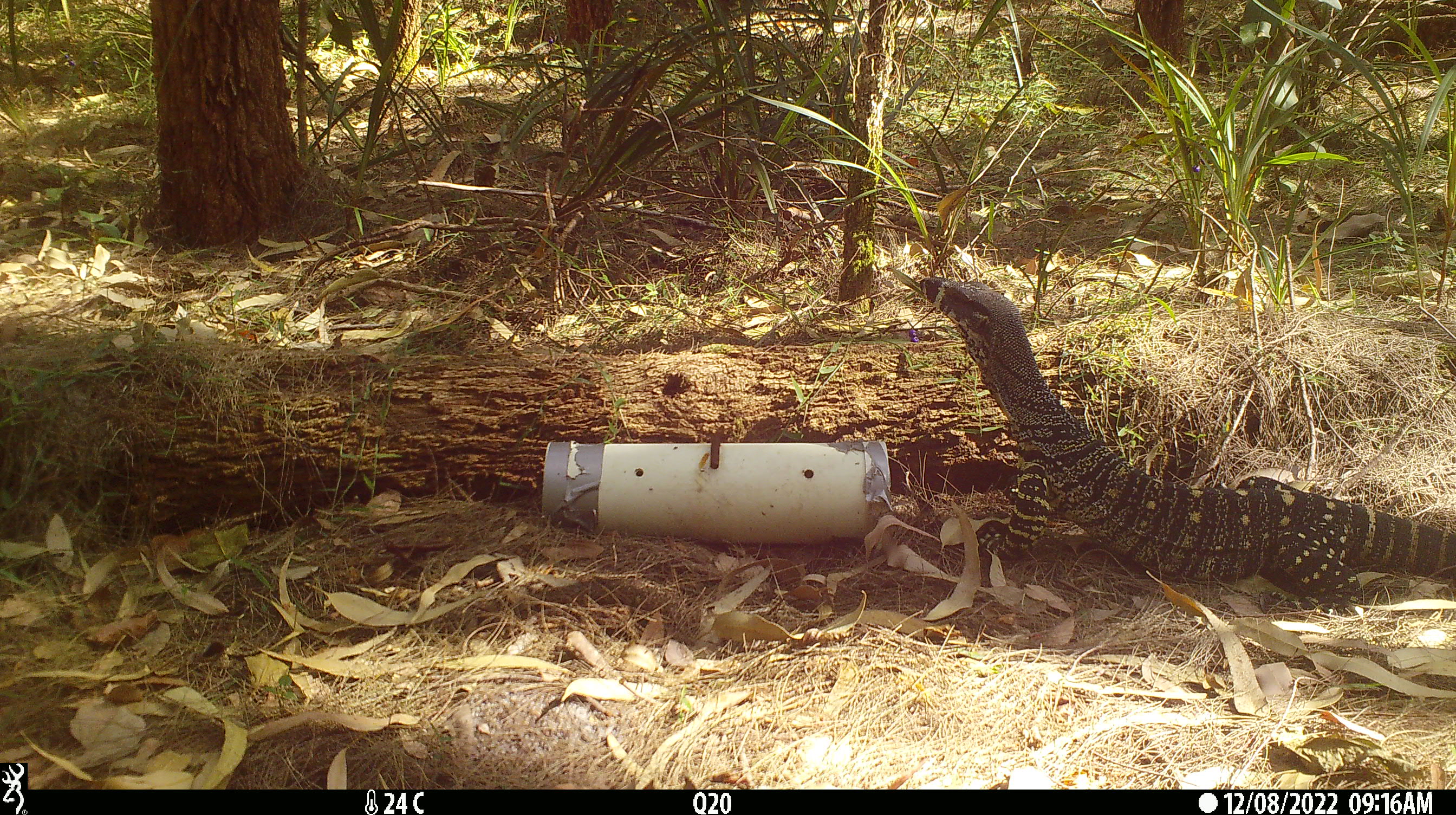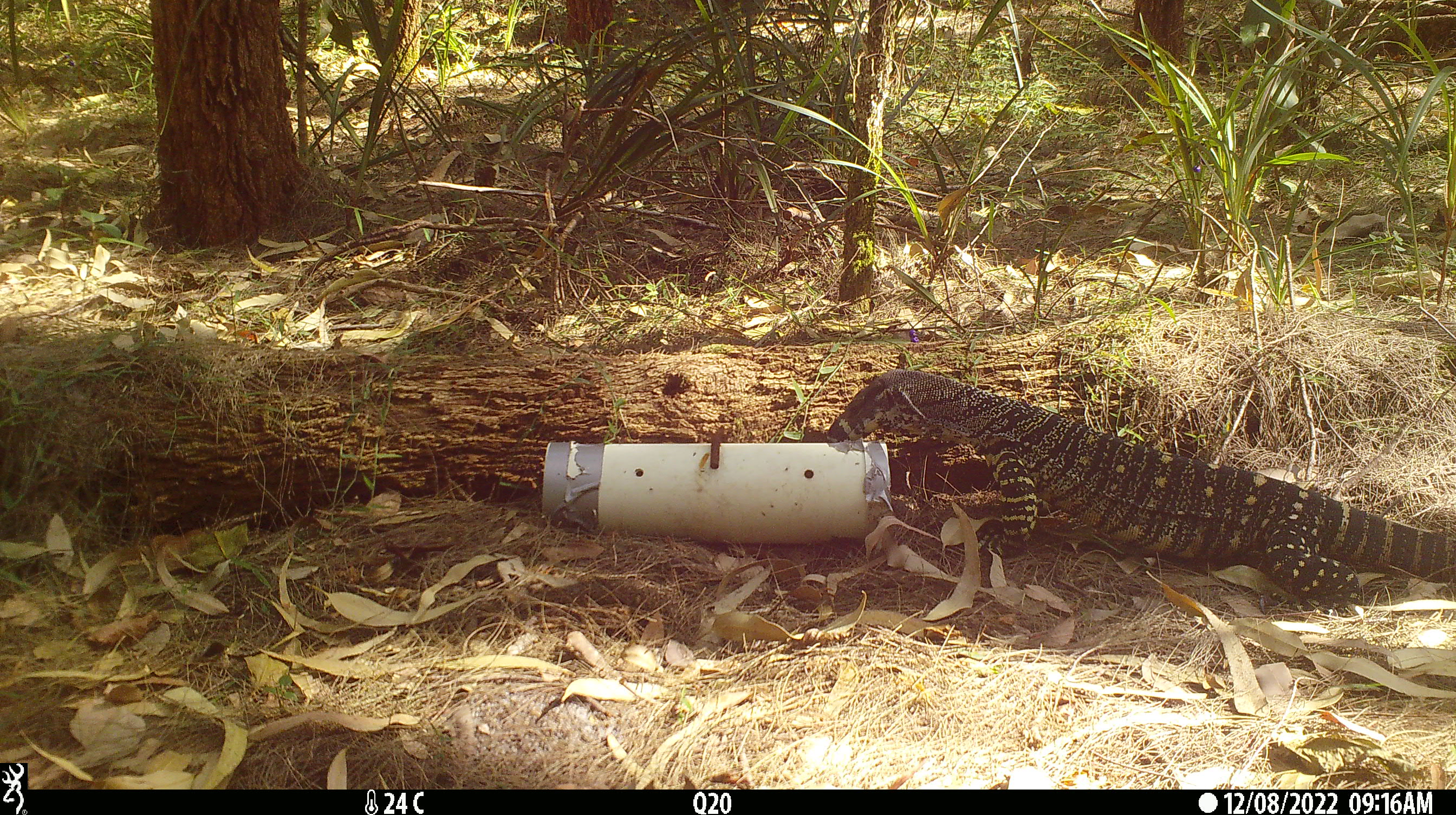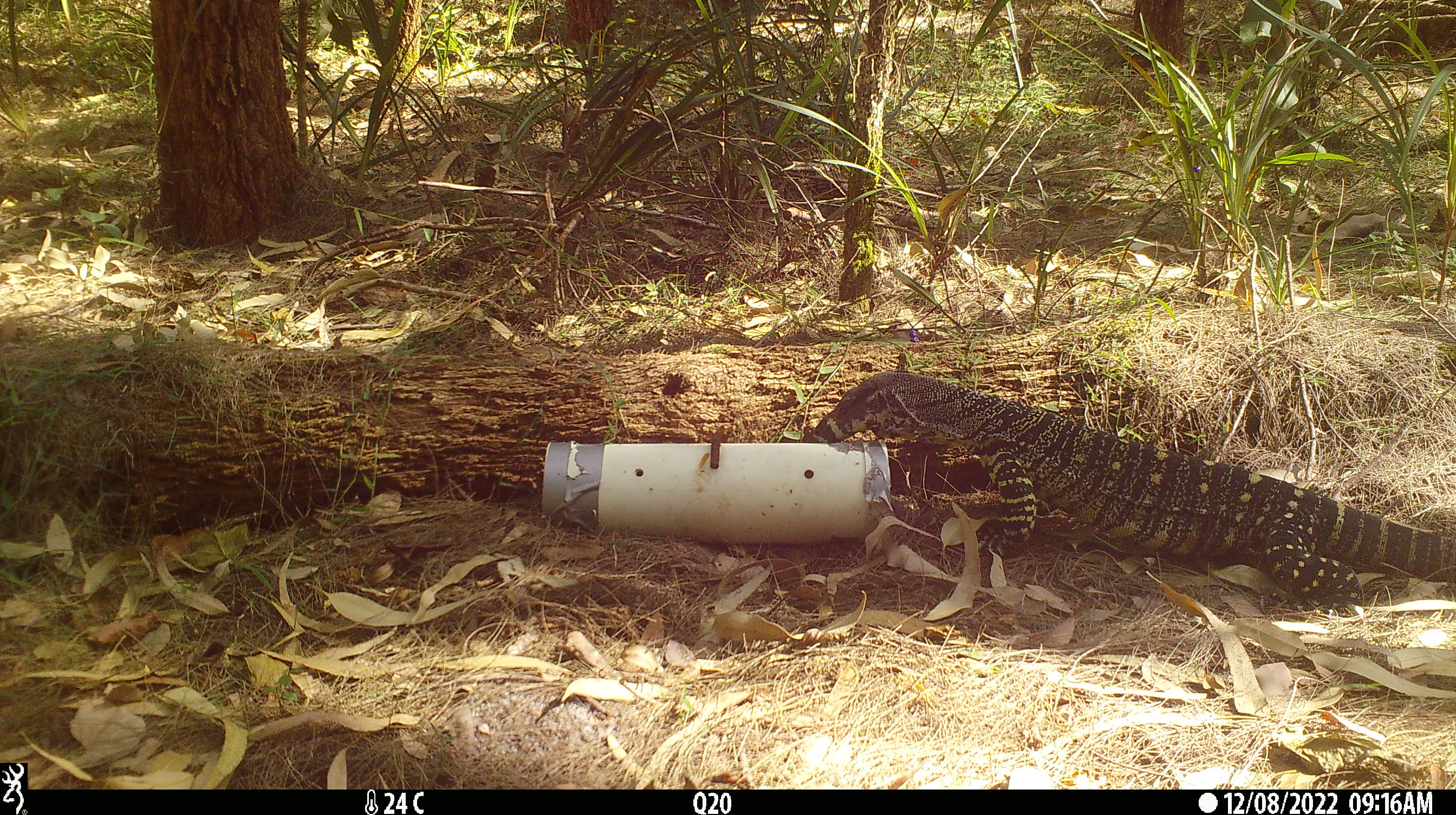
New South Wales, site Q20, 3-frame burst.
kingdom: Animalia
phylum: Chordata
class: Reptilia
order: Squamata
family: Varanidae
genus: Varanus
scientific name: Varanus varius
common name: lace monitor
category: goanna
Goanna (lace monitor) (Varanus varius).